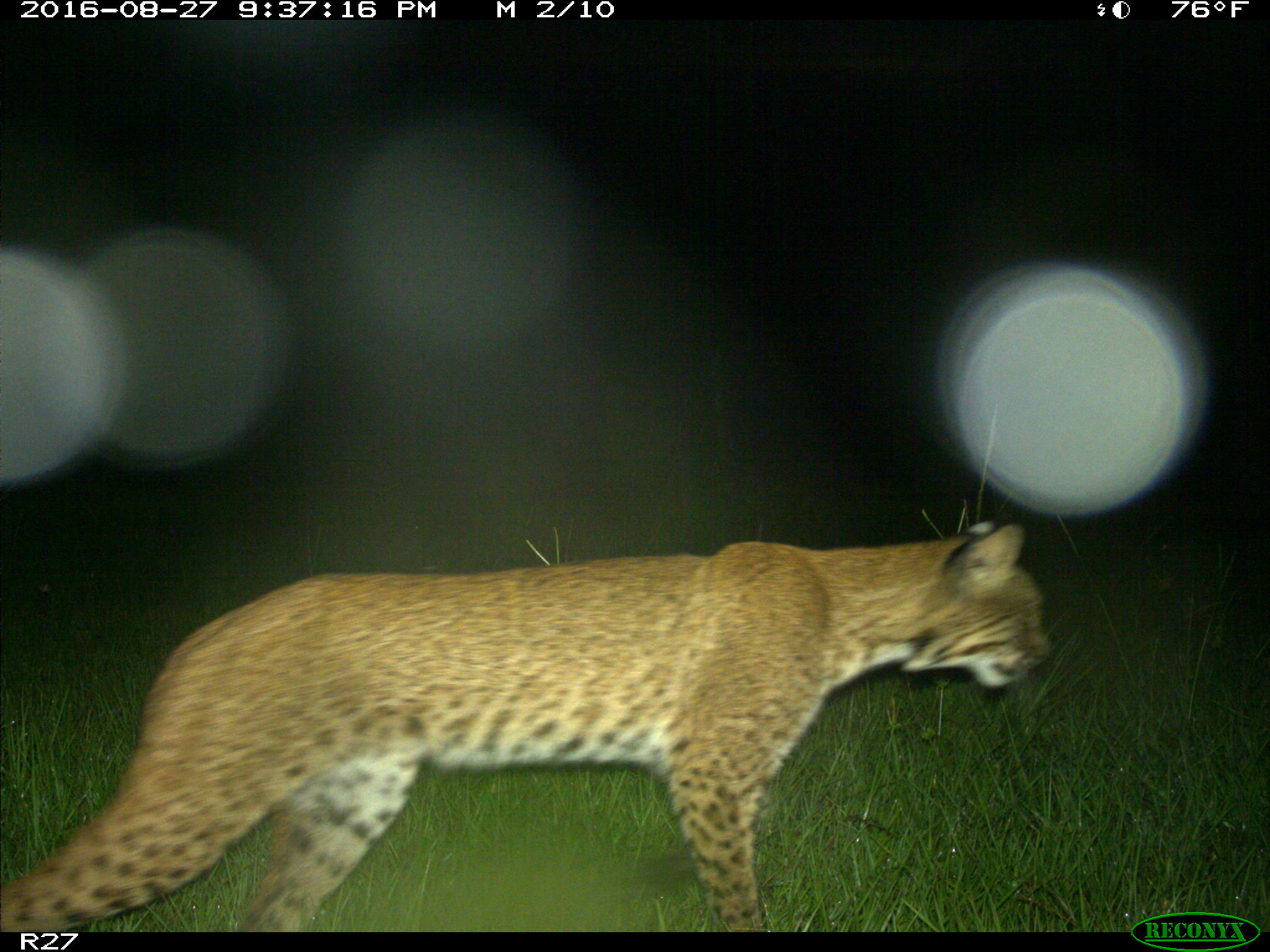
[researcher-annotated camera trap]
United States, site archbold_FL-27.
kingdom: Animalia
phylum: Chordata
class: Mammalia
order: Carnivora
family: Felidae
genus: Lynx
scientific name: Lynx rufus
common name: bobcat